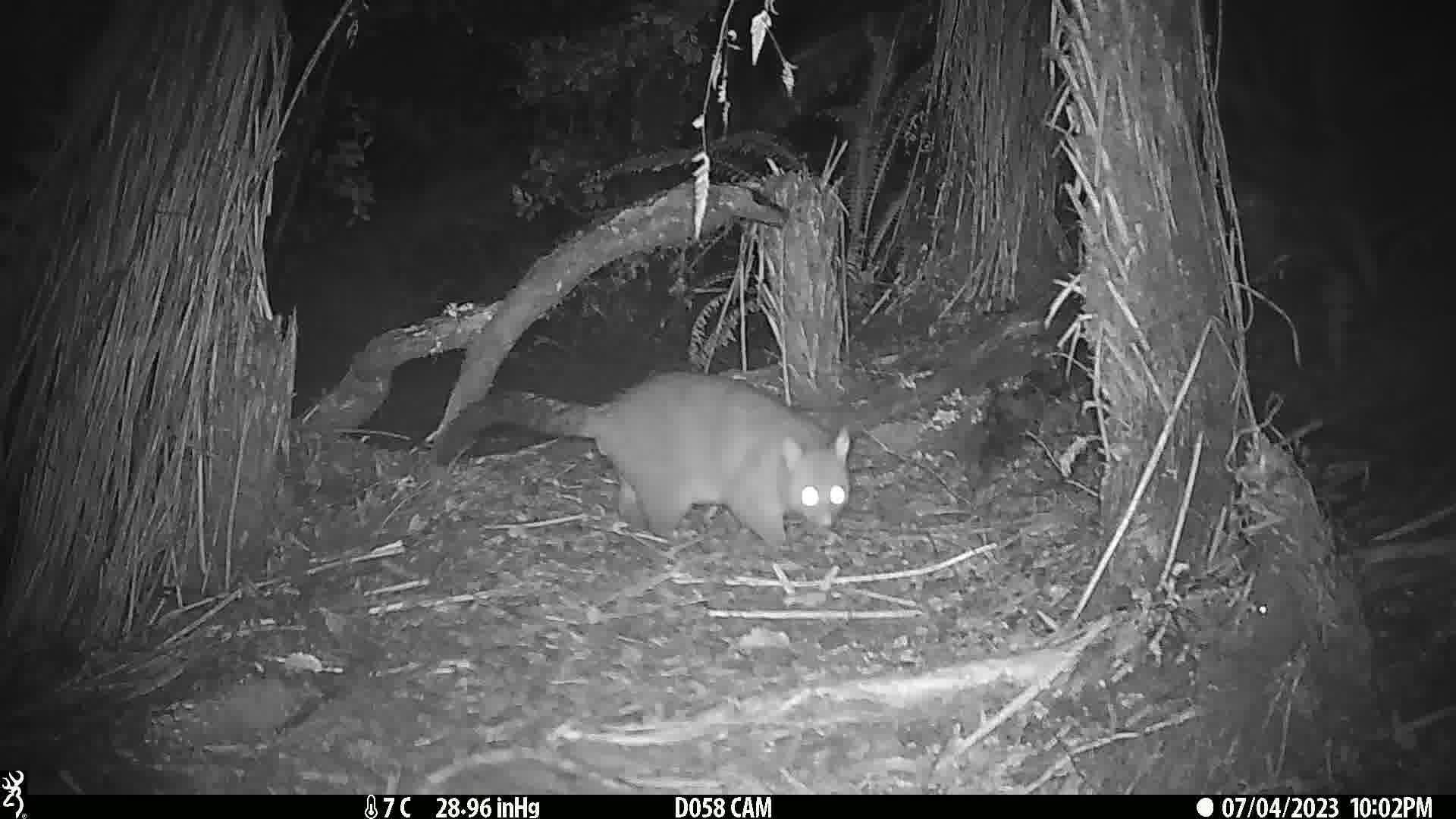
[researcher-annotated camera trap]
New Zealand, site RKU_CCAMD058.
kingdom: Animalia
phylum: Chordata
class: Mammalia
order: Diprotodontia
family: Phalangeridae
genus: Trichosurus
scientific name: Trichosurus vulpecula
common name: common brushtail possum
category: possum